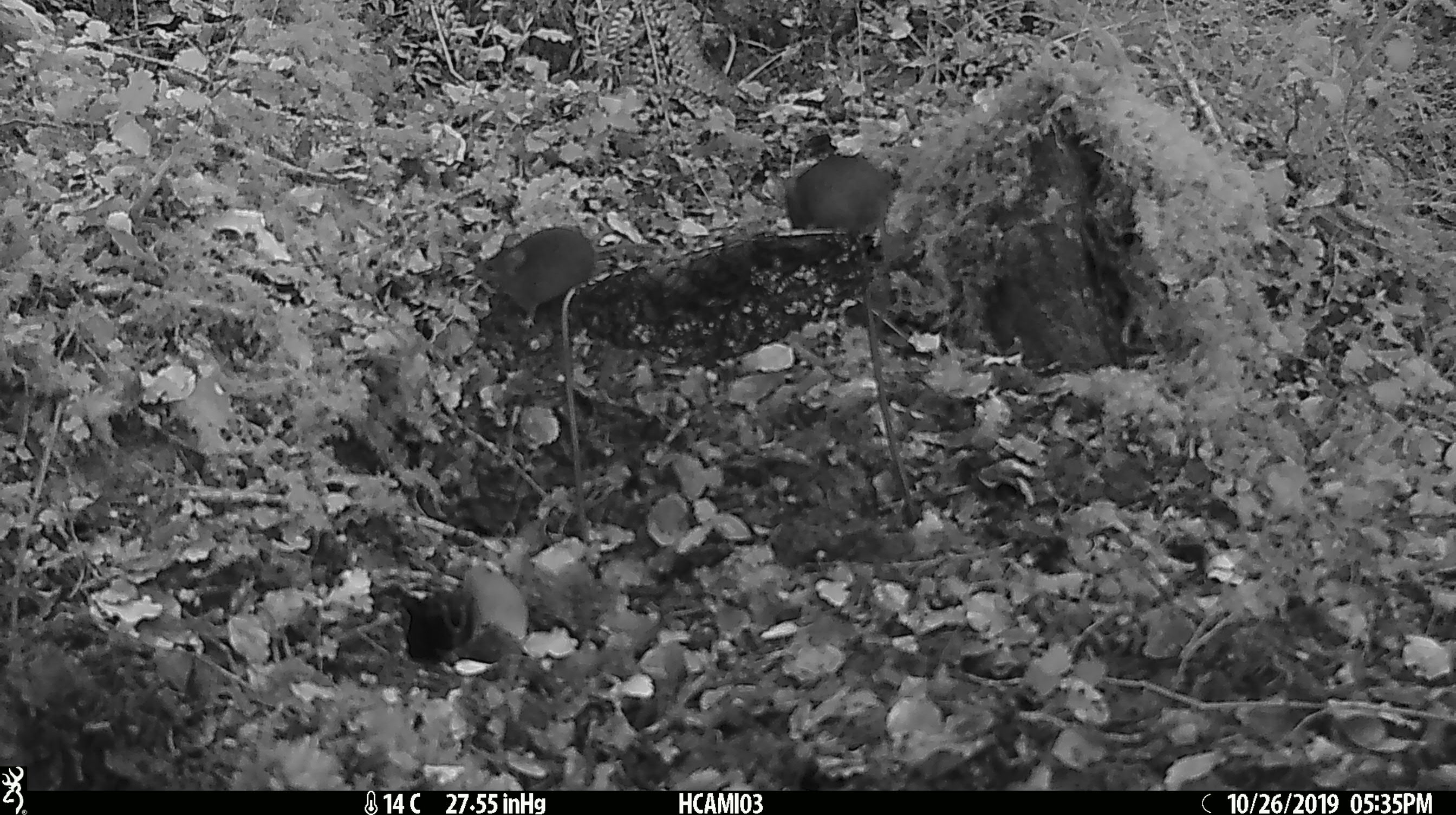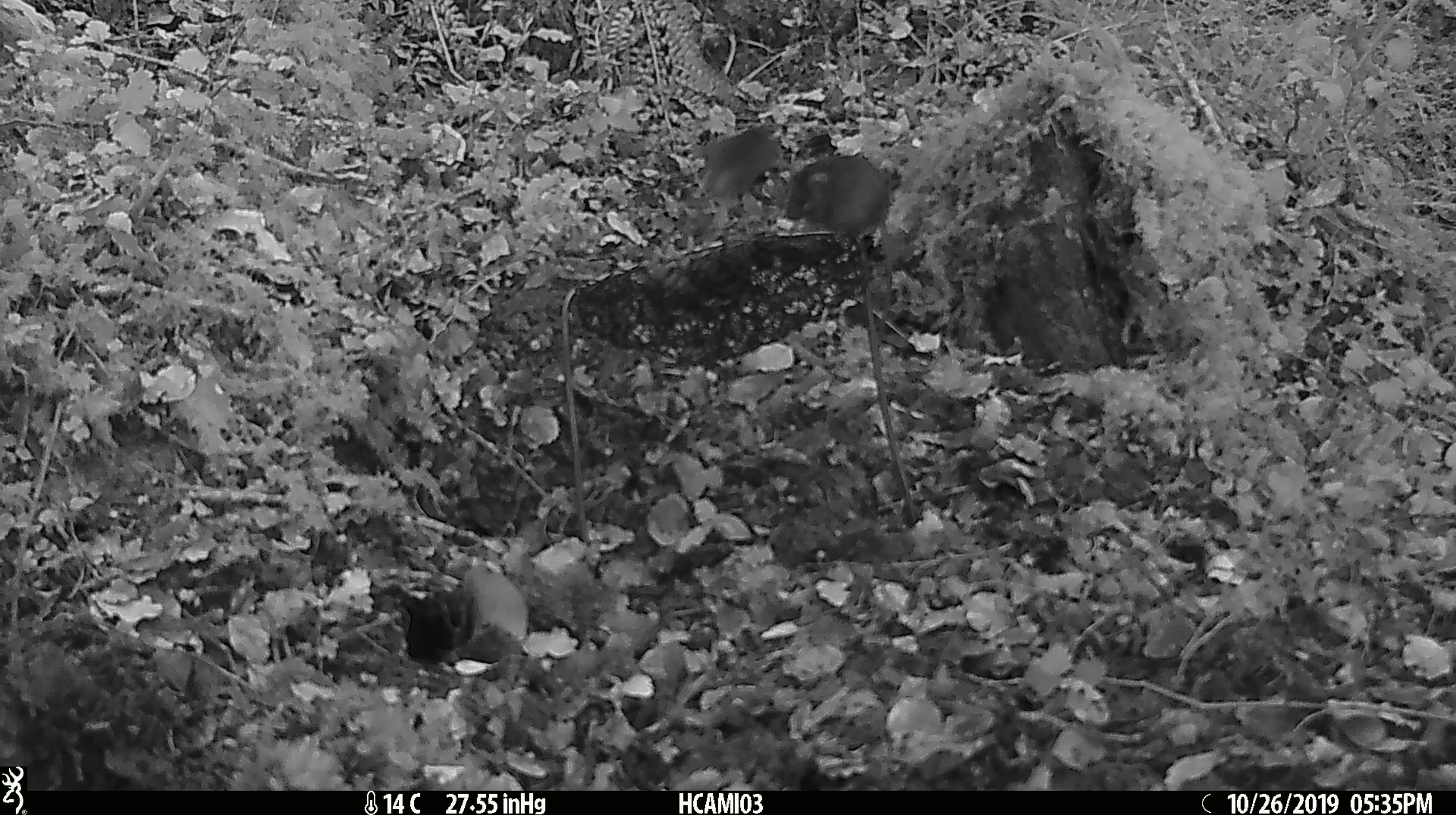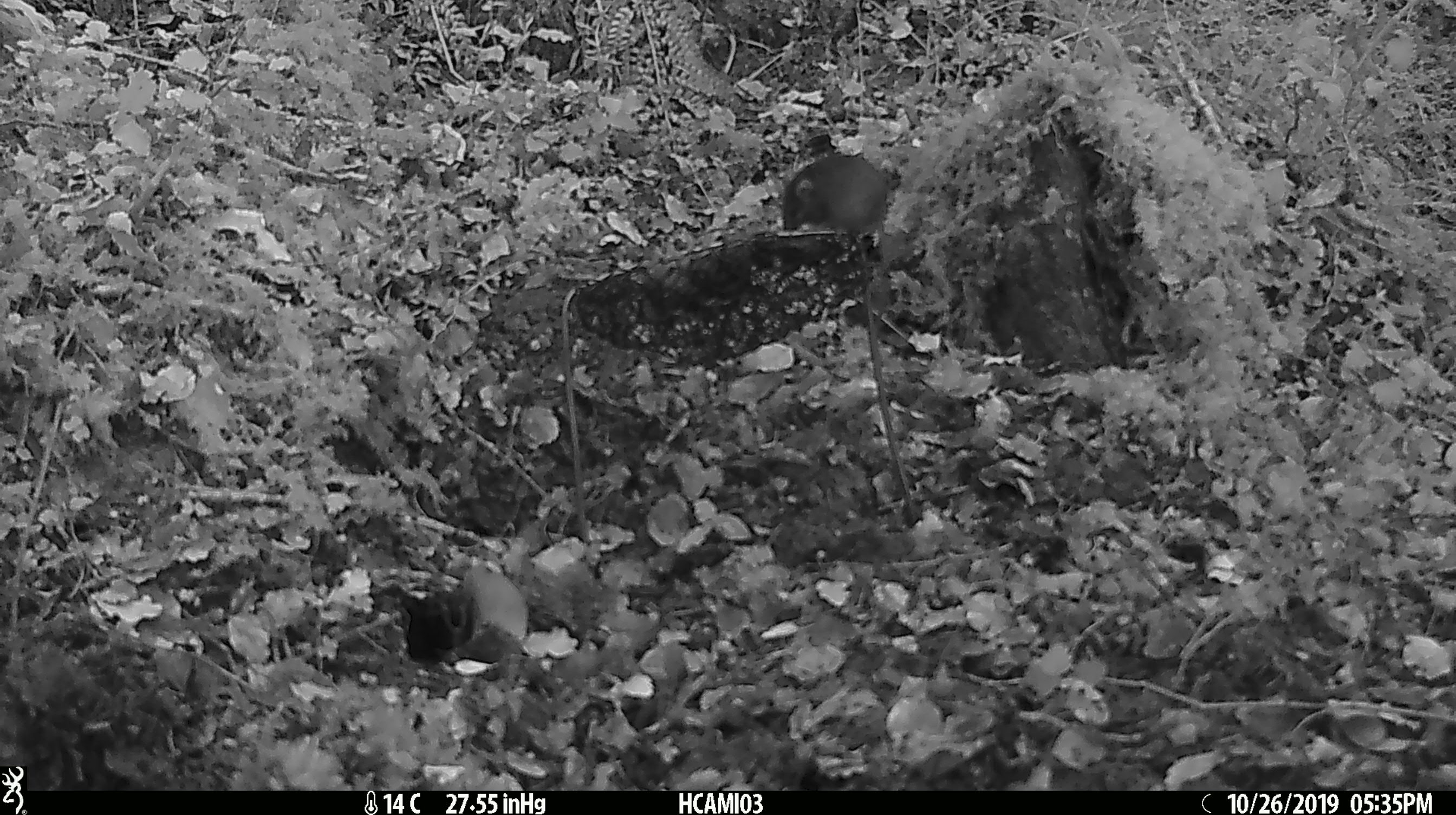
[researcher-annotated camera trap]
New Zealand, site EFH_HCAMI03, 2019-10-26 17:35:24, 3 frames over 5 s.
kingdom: Animalia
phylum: Chordata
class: Mammalia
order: Rodentia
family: Muridae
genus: Mus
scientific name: Mus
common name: mouse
Mouse (Mus).